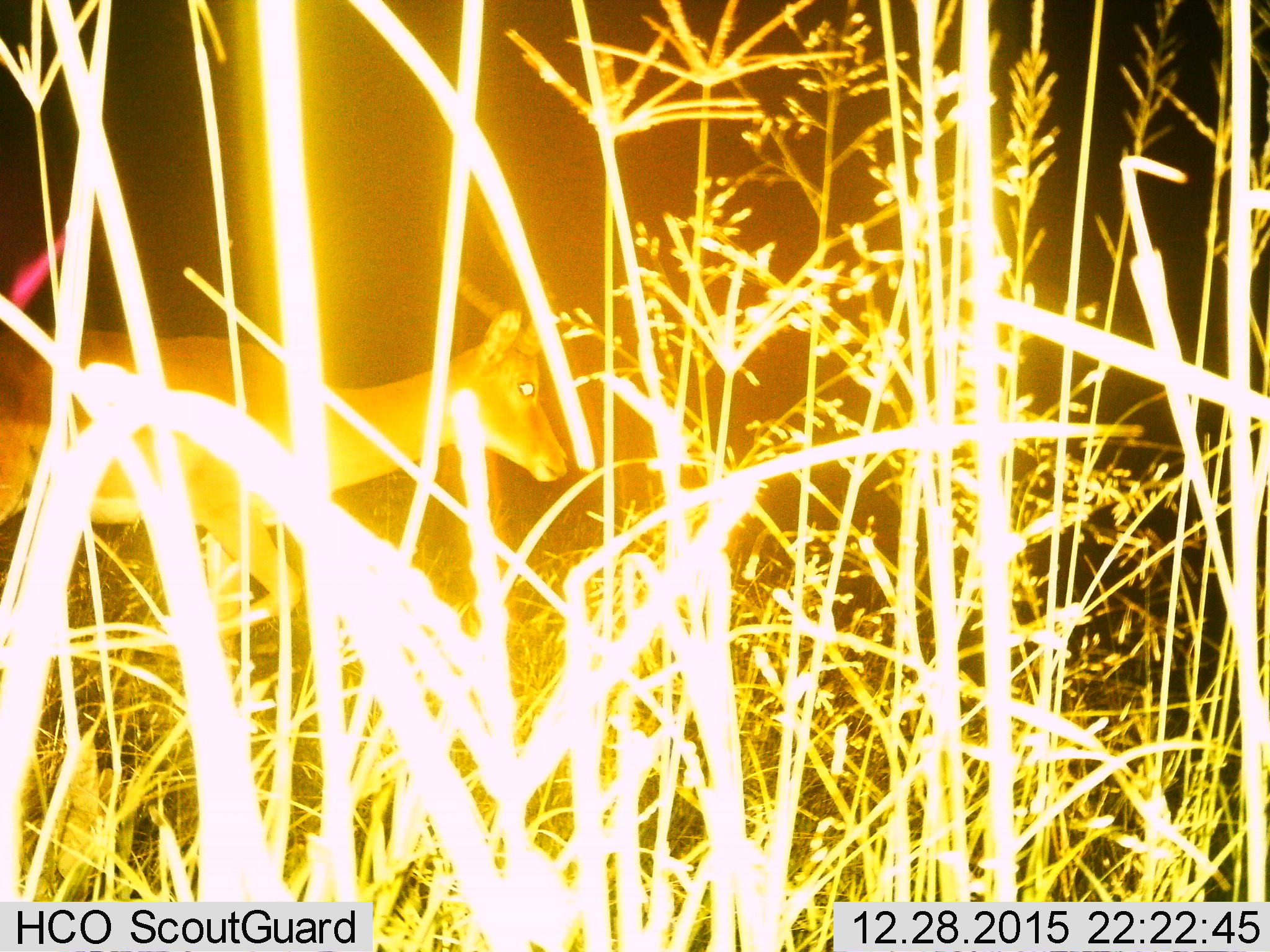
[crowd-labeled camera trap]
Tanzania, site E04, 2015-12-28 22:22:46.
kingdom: Animalia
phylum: Chordata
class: Mammalia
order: Artiodactyla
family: Bovidae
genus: Aepyceros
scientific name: Aepyceros melampus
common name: impala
Impala (Aepyceros melampus), count 1. Behavior (volunteer vote fractions): standing 29%, resting 0%, moving 71%, interacting 0%. Young present (vote fraction): 0%. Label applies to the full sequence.